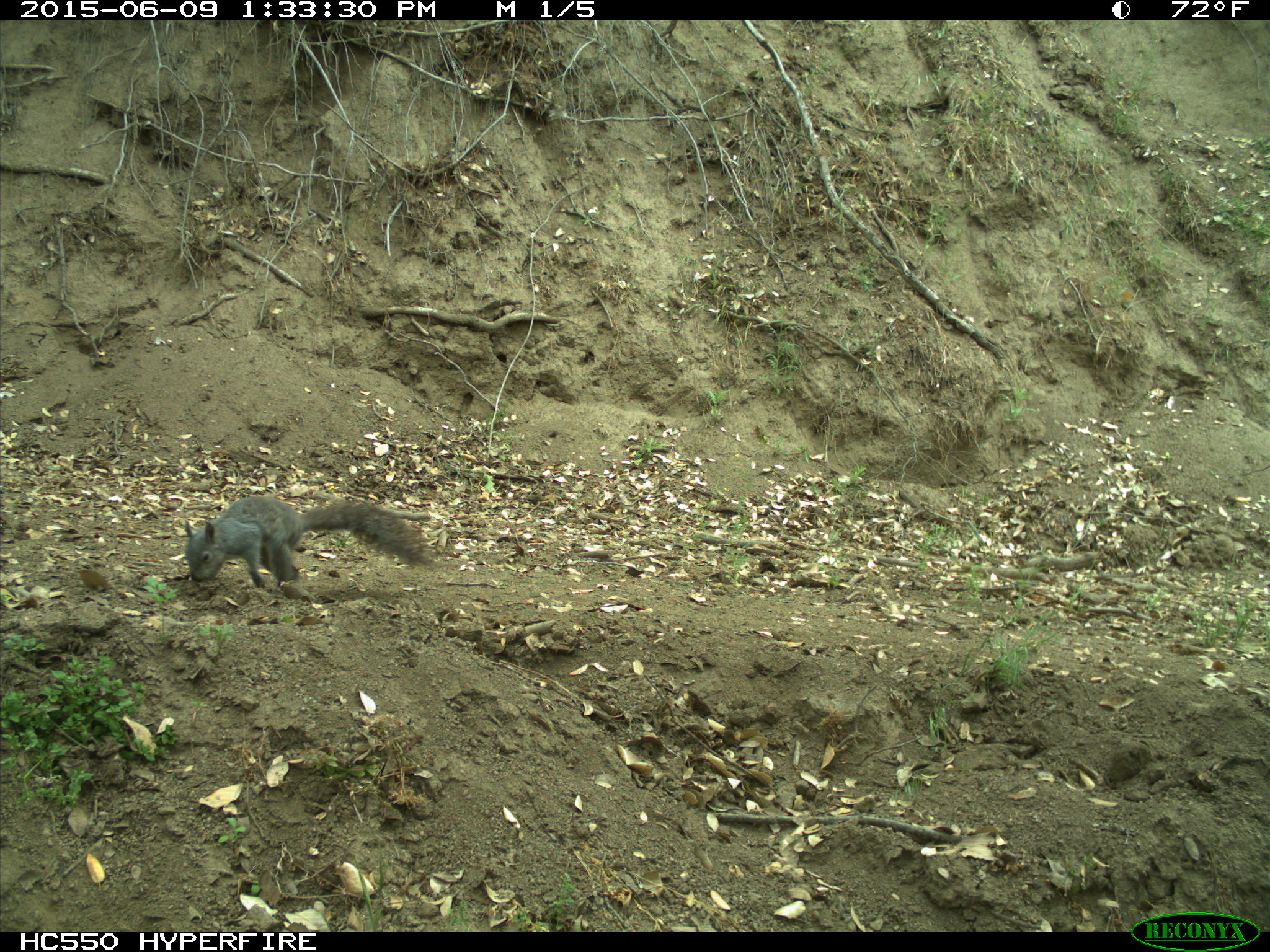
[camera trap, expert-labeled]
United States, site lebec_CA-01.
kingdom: Animalia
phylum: Chordata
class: Mammalia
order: Rodentia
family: Sciuridae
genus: Sciurus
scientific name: Sciurus carolinensis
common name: eastern gray squirrel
Sciurus carolinensis (eastern gray squirrel).